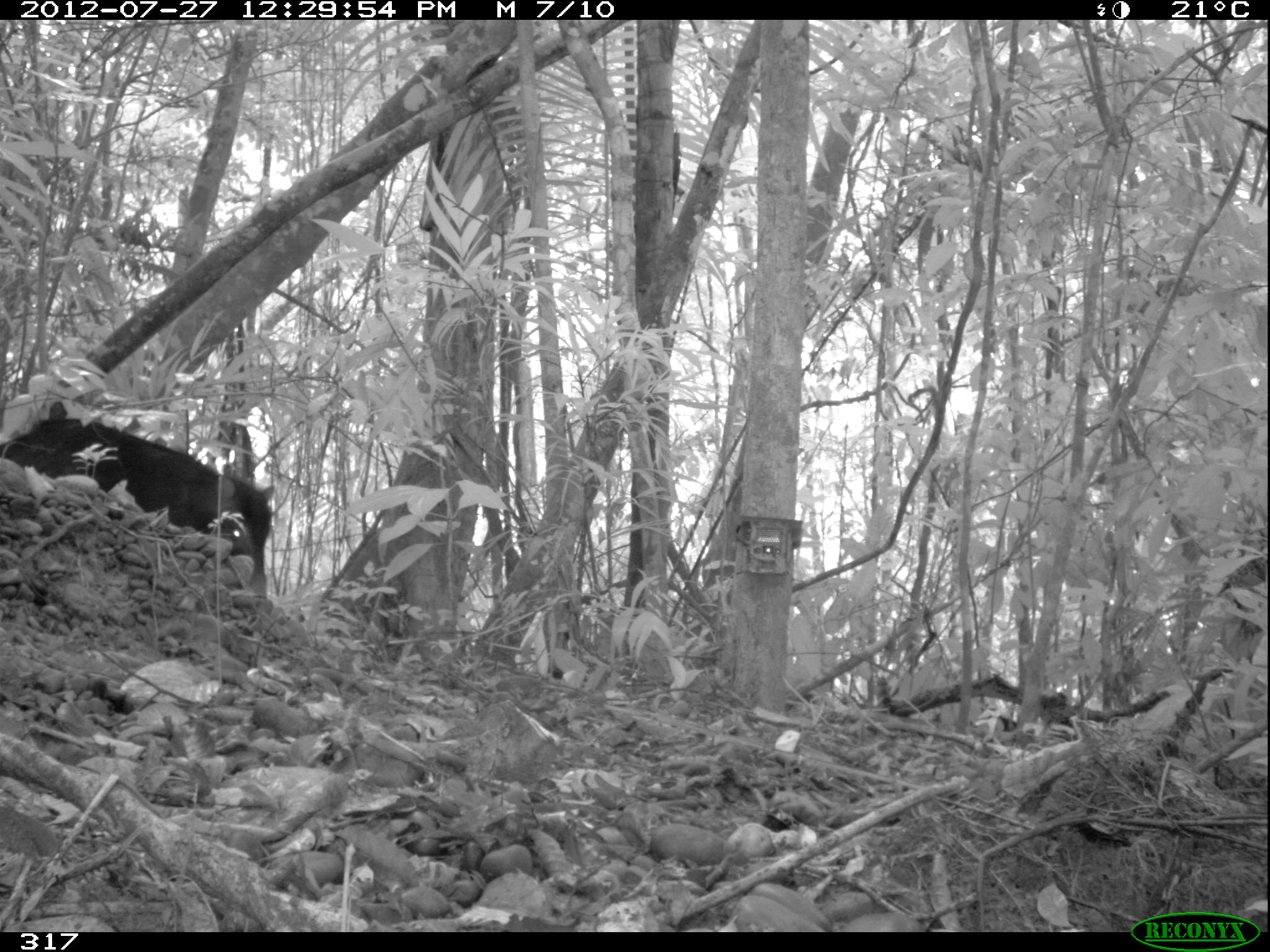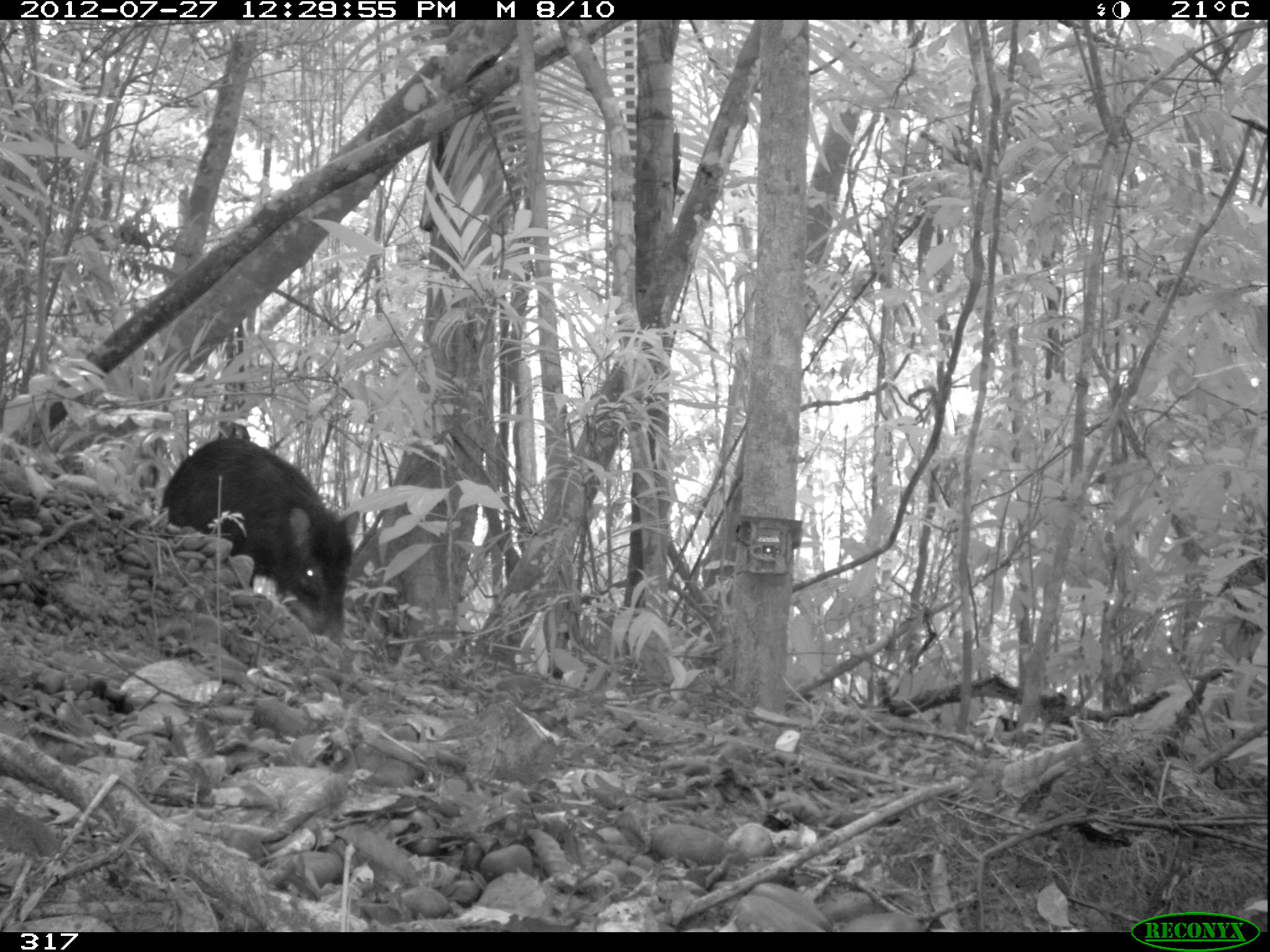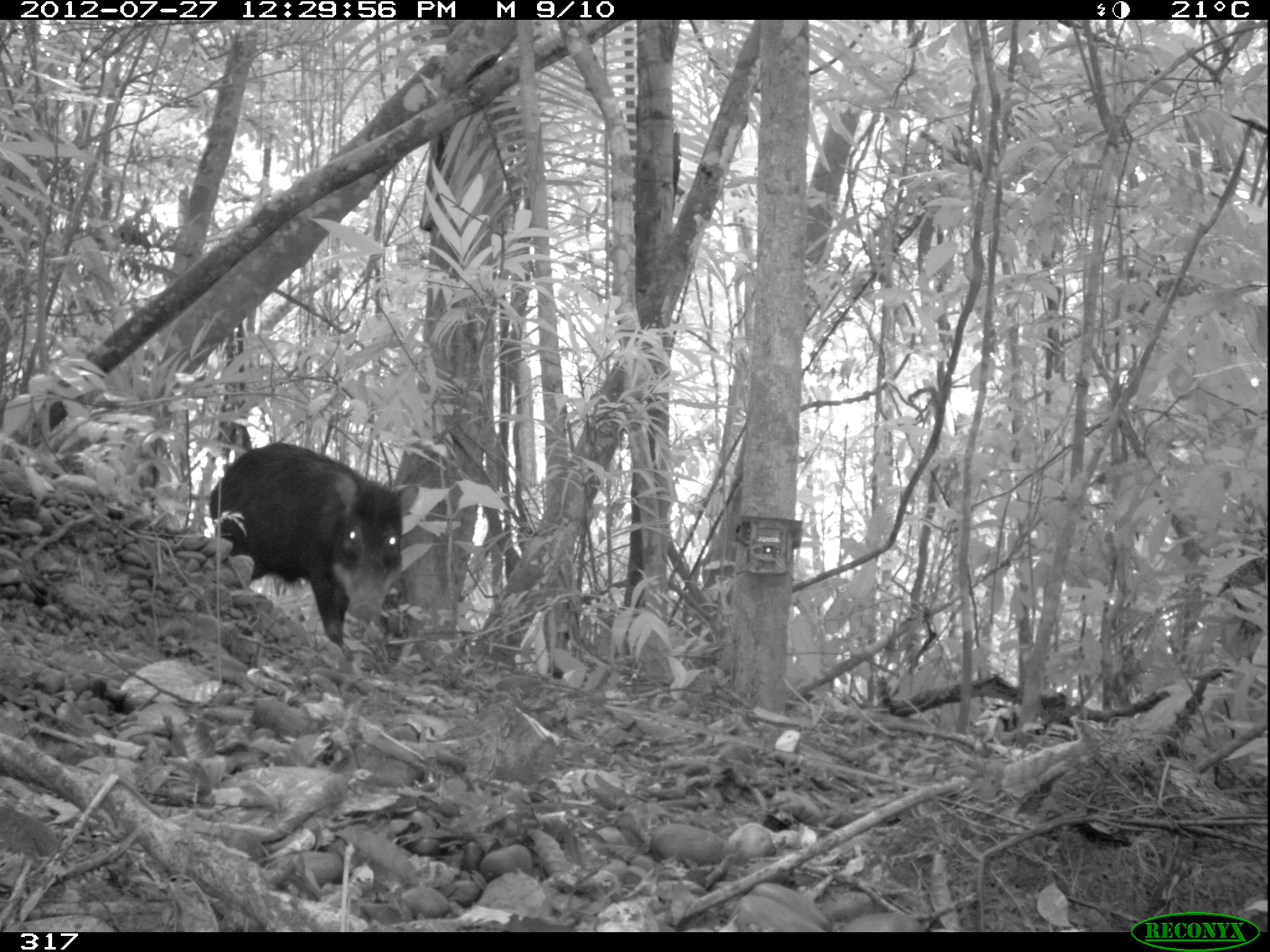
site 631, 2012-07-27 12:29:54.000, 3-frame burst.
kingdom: Animalia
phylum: Chordata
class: Mammalia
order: Artiodactyla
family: Tayassuidae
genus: Tayassu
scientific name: Tayassu pecari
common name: white-lipped peccary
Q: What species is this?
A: Tayassu pecari (white-lipped peccary).